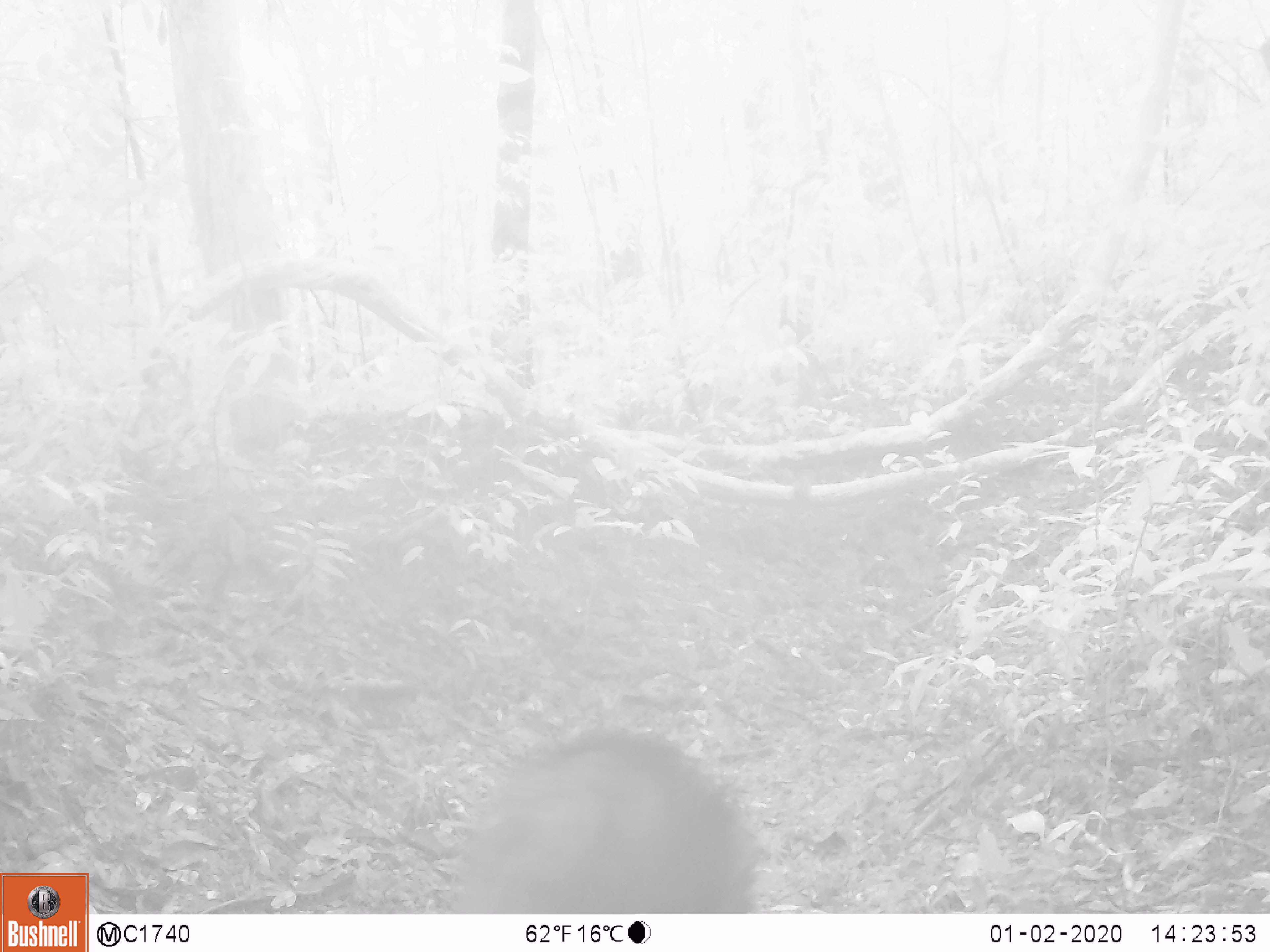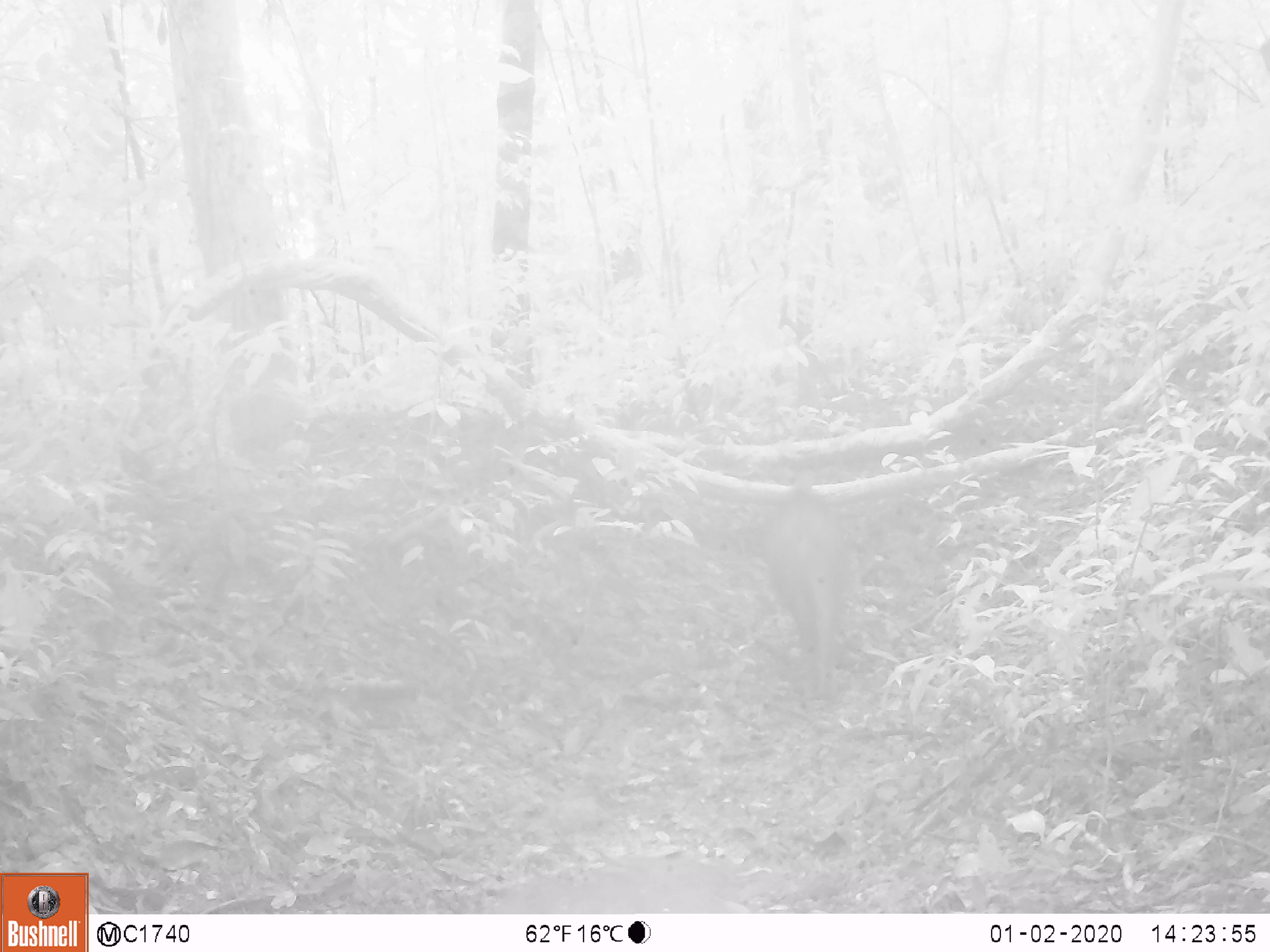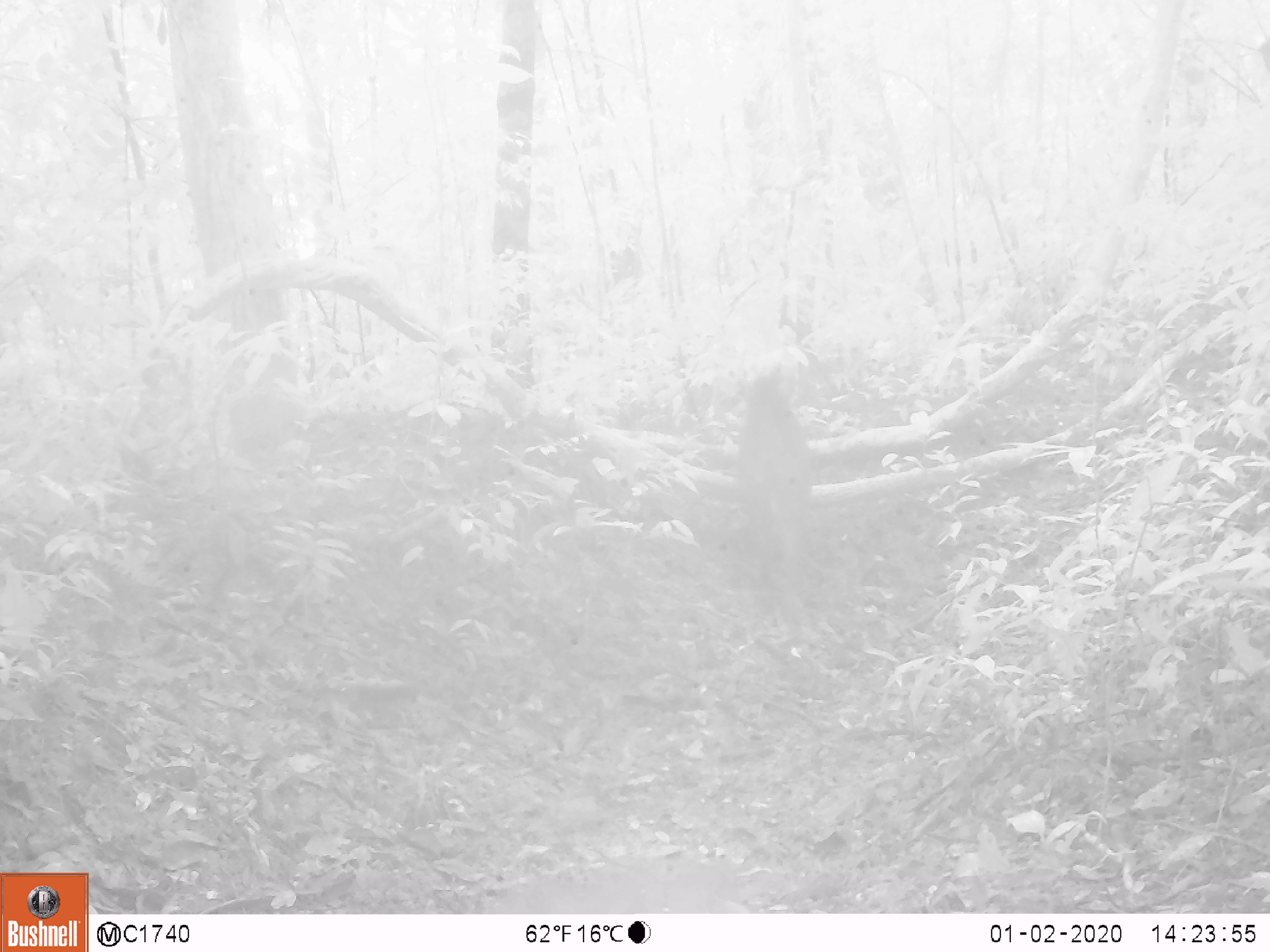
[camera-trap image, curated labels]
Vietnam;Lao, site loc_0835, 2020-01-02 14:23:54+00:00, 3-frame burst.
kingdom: Animalia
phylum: Chordata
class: Mammalia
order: Artiodactyla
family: Suidae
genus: Sus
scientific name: Sus scrofa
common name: eurasian wild pig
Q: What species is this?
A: Eurasian wild pig (Sus scrofa).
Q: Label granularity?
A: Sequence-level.